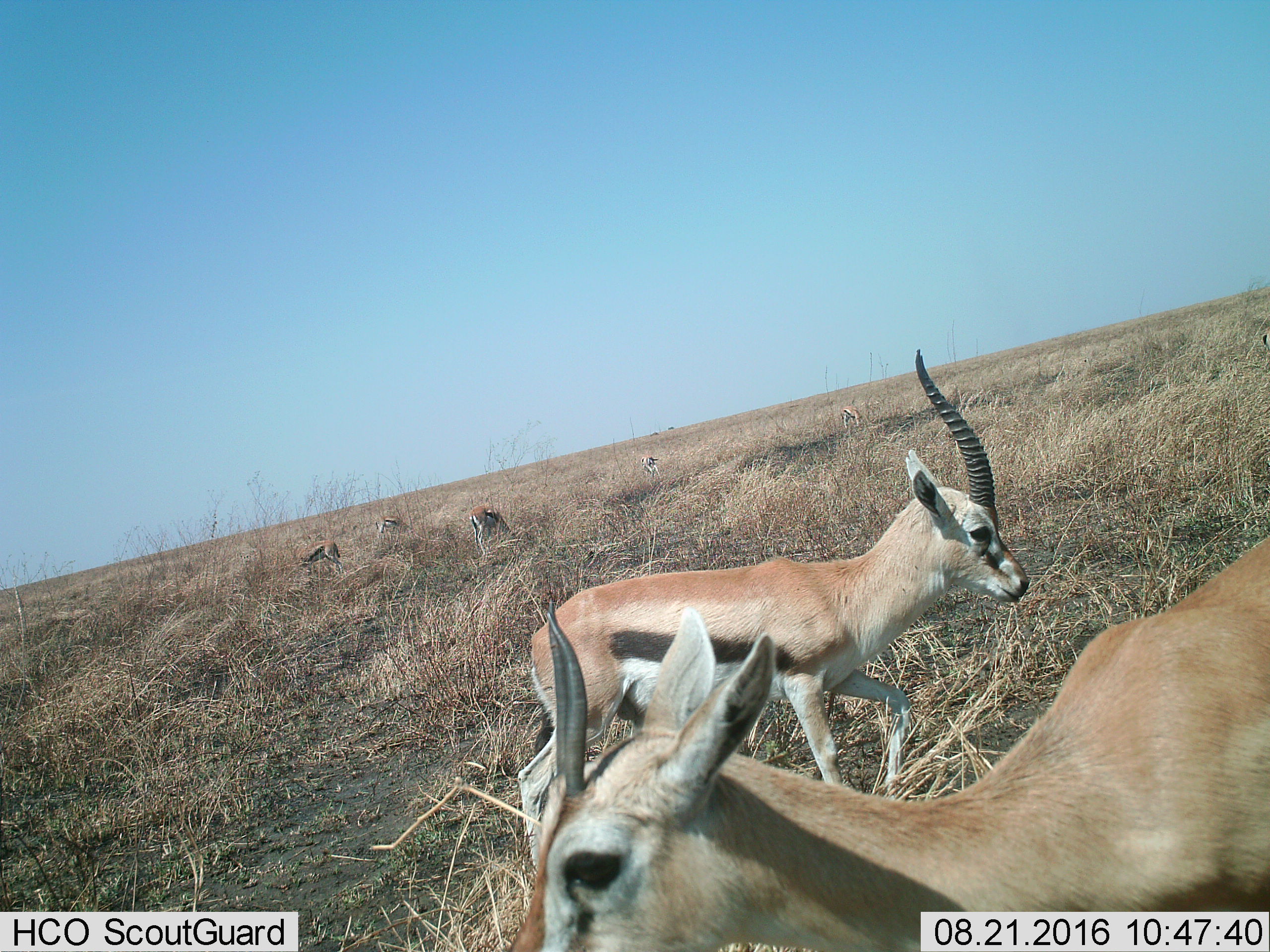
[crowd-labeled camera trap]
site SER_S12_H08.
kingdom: Animalia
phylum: Chordata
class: Mammalia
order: Artiodactyla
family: Bovidae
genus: Eudorcas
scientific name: Eudorcas thomsonii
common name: thomson's gazelle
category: gazellethomsons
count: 7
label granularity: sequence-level